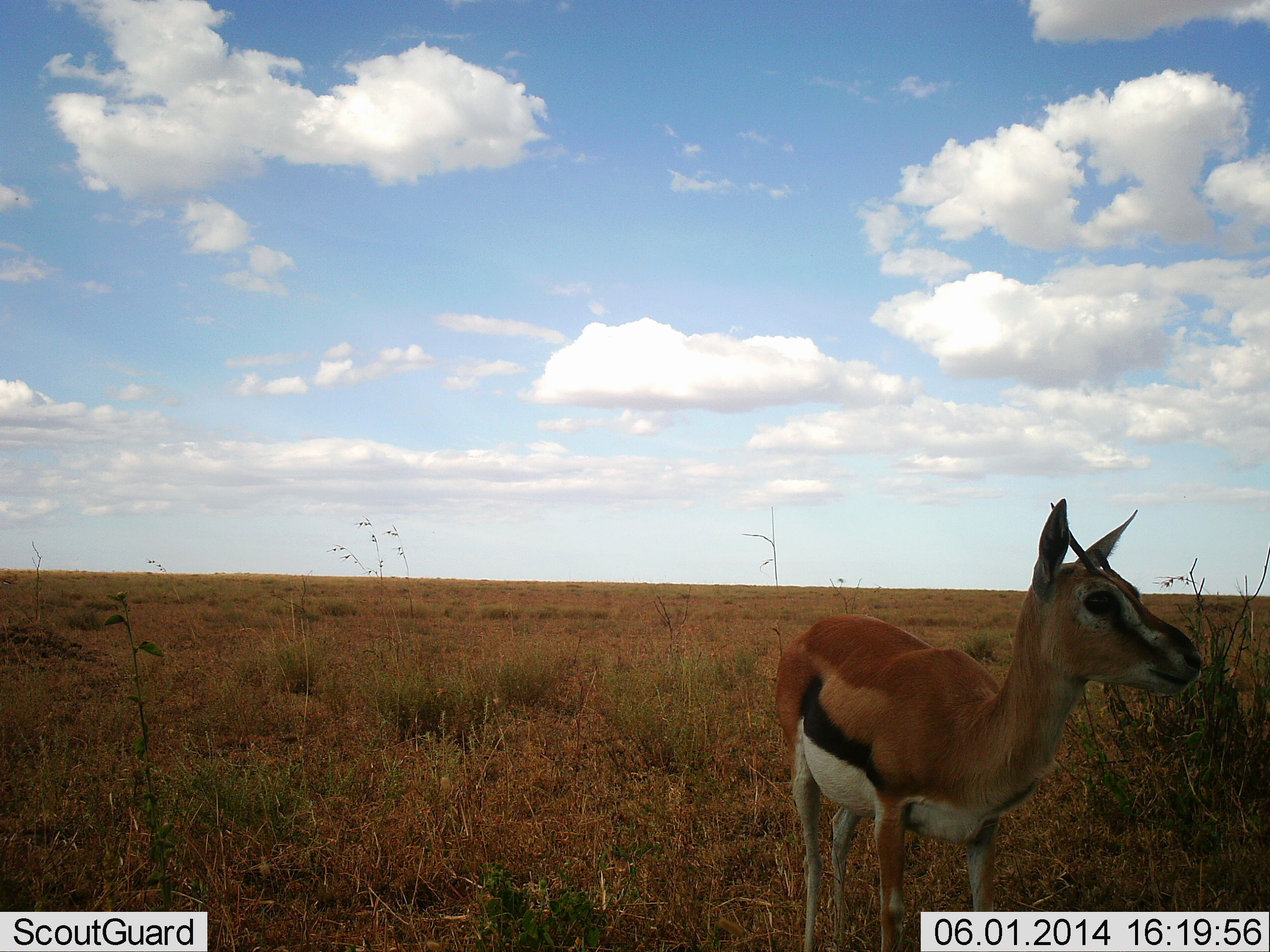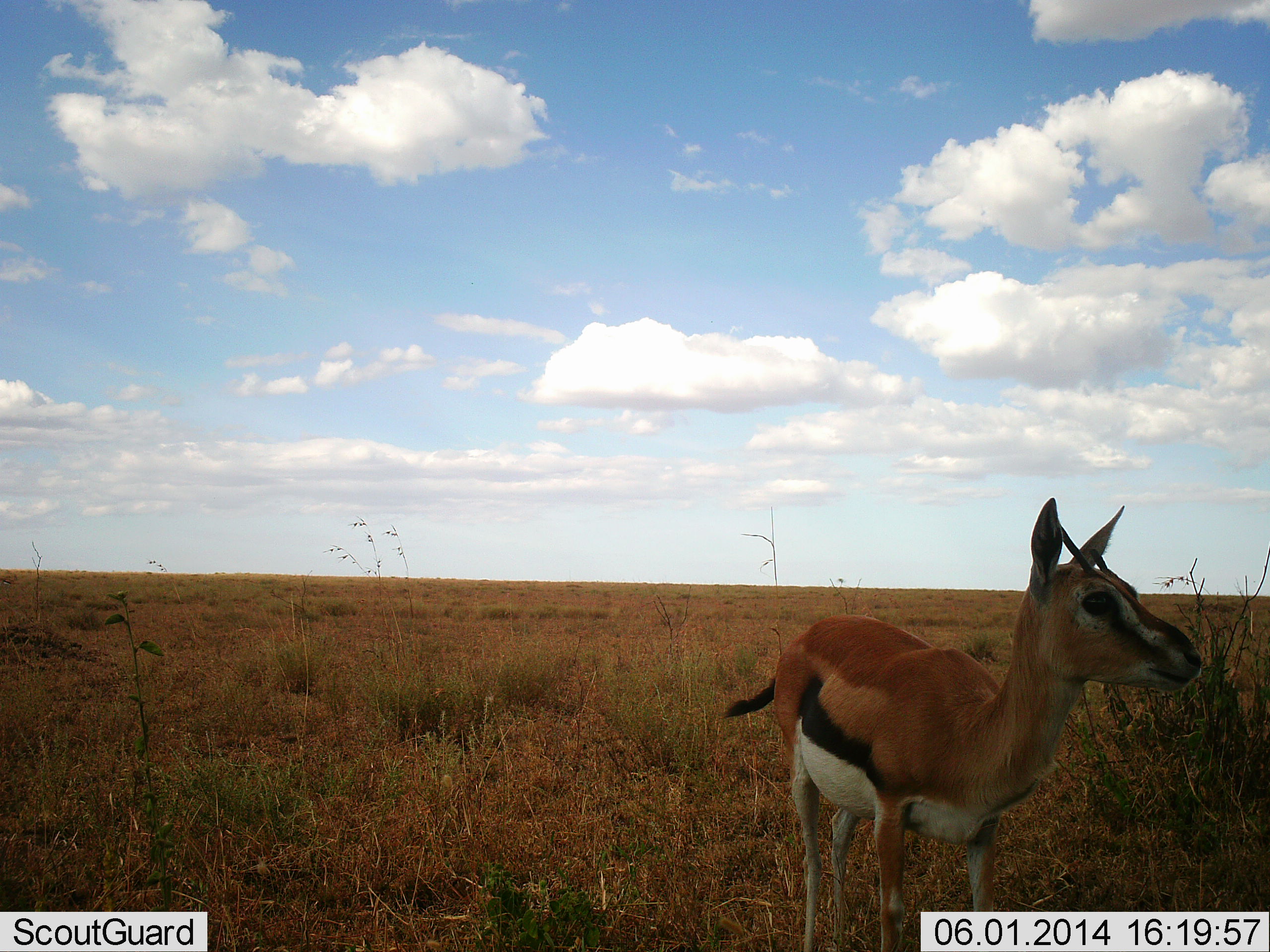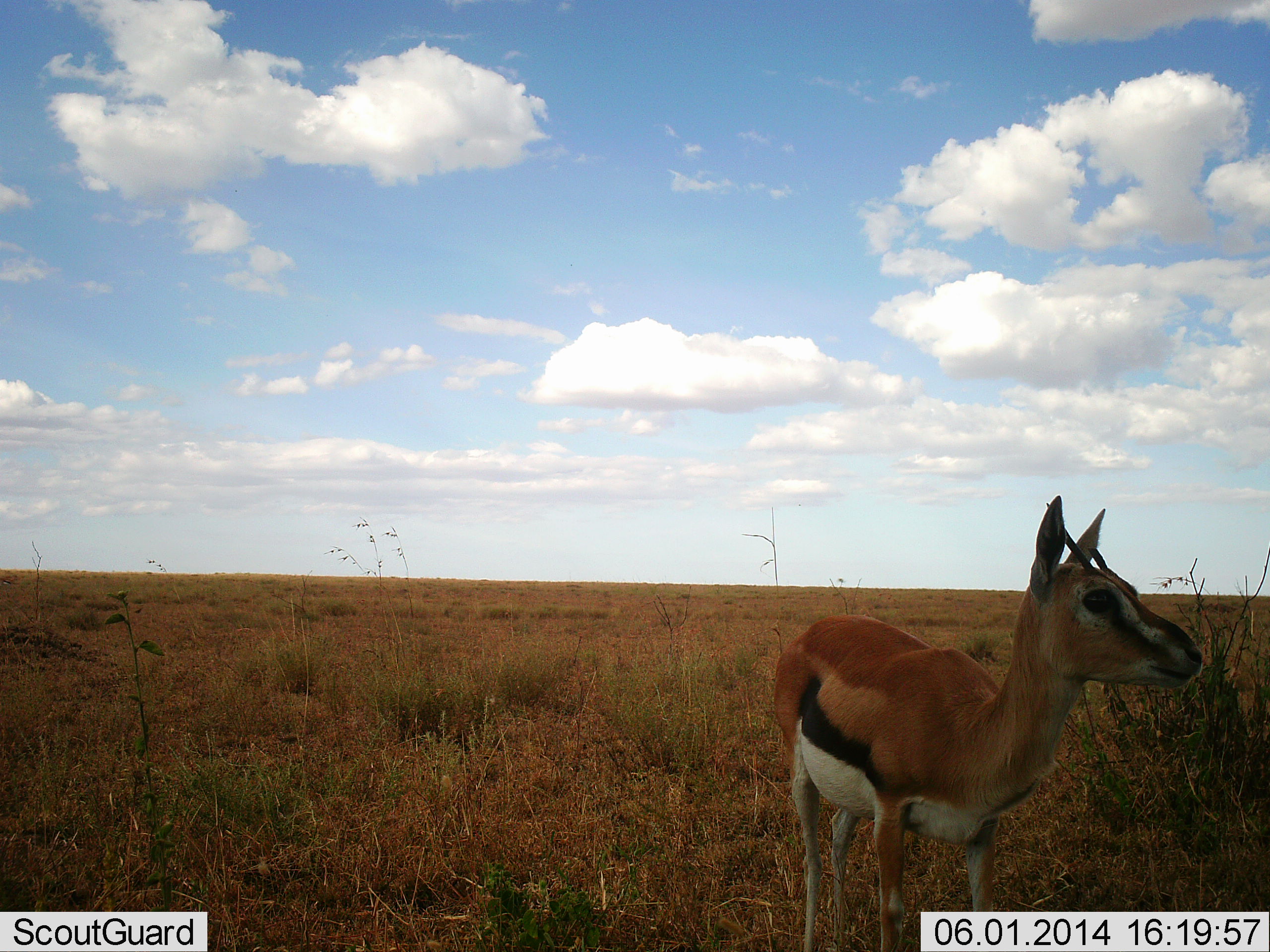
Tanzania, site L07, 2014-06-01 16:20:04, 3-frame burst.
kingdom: Animalia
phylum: Chordata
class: Mammalia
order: Artiodactyla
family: Bovidae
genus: Eudorcas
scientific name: Eudorcas thomsonii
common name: thomson's gazelle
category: gazellethomsons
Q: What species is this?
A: Gazellethomsons (thomson's gazelle) (Eudorcas thomsonii).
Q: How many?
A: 1.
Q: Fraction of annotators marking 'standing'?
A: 94%.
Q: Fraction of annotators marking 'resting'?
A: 3%.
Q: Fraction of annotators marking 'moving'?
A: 9%.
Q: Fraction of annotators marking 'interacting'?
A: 0%.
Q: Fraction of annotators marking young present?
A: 0%.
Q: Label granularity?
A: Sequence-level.